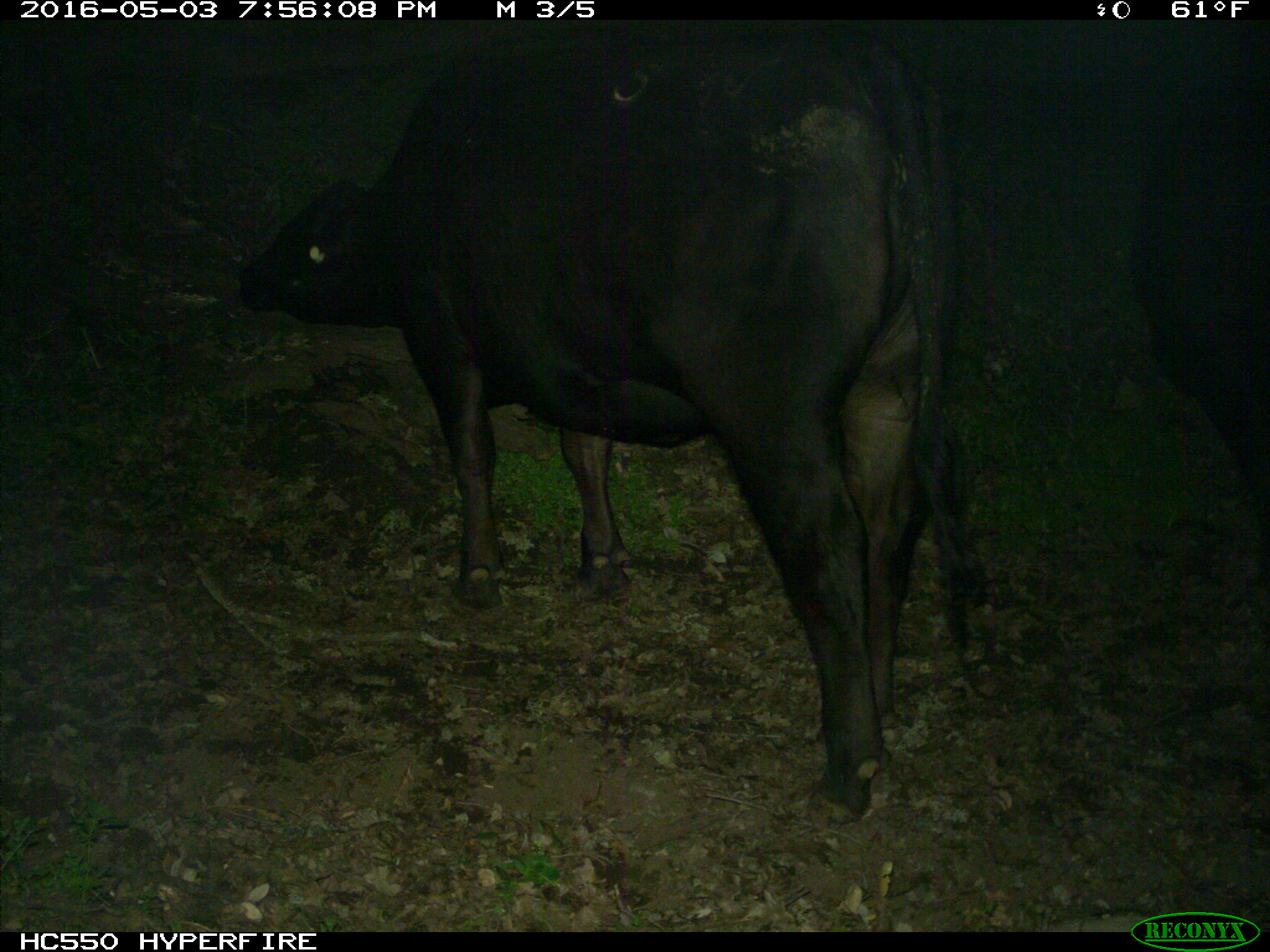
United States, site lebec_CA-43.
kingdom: Animalia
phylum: Chordata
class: Mammalia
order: Artiodactyla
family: Bovidae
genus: Bos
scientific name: Bos taurus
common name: domestic cow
Bos taurus (domestic cow).